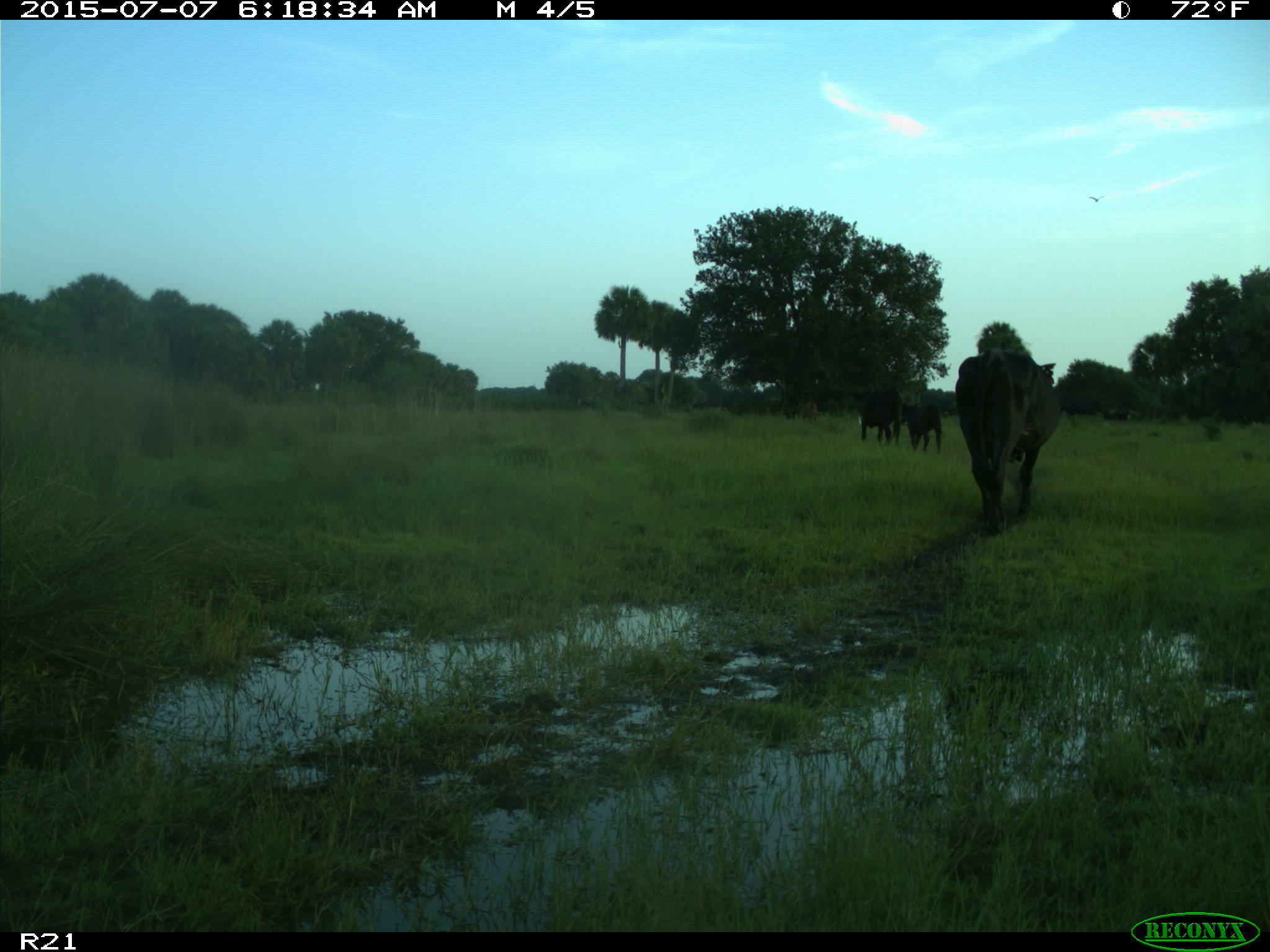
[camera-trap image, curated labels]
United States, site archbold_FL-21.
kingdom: Animalia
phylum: Chordata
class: Mammalia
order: Artiodactyla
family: Bovidae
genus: Bos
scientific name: Bos taurus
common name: domestic cow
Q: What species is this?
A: Bos taurus (domestic cow).